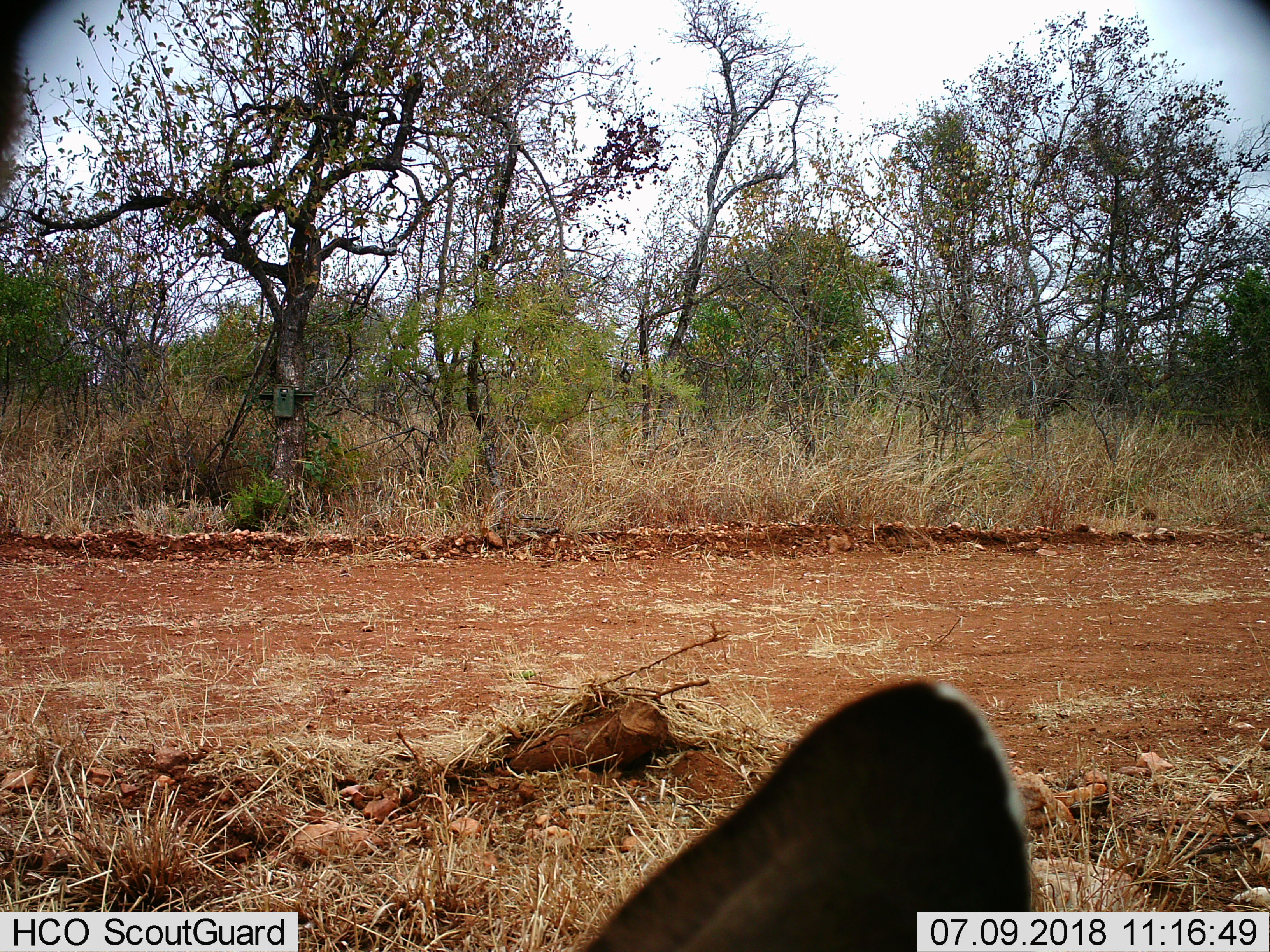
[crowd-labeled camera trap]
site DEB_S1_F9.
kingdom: Animalia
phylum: Chordata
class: Mammalia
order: Artiodactyla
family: Bovidae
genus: Tragelaphus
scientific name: Tragelaphus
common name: kudu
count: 1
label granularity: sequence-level